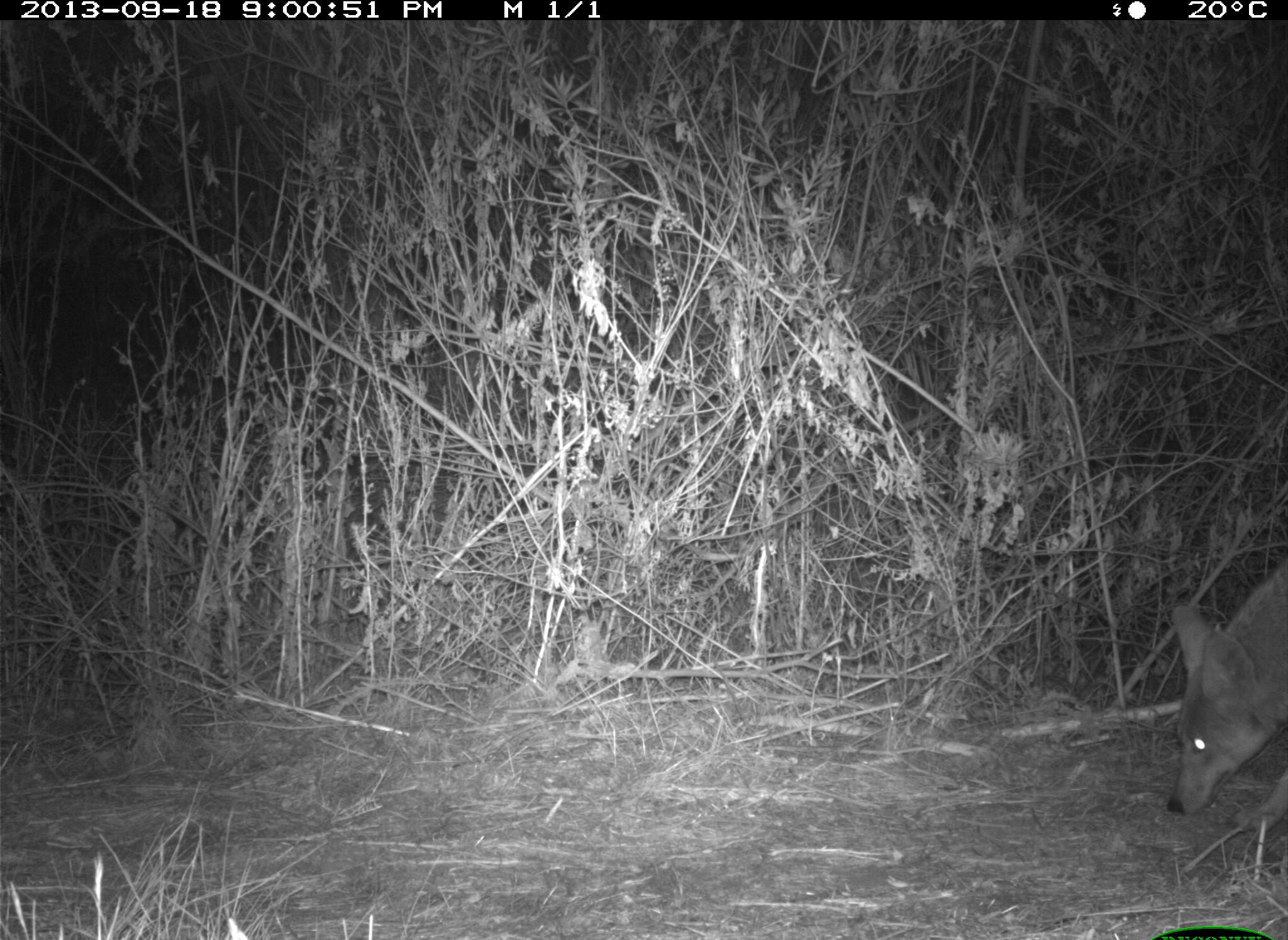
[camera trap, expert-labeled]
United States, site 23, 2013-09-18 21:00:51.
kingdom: Animalia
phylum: Chordata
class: Mammalia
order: Carnivora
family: Canidae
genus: Canis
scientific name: Canis latrans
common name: coyote